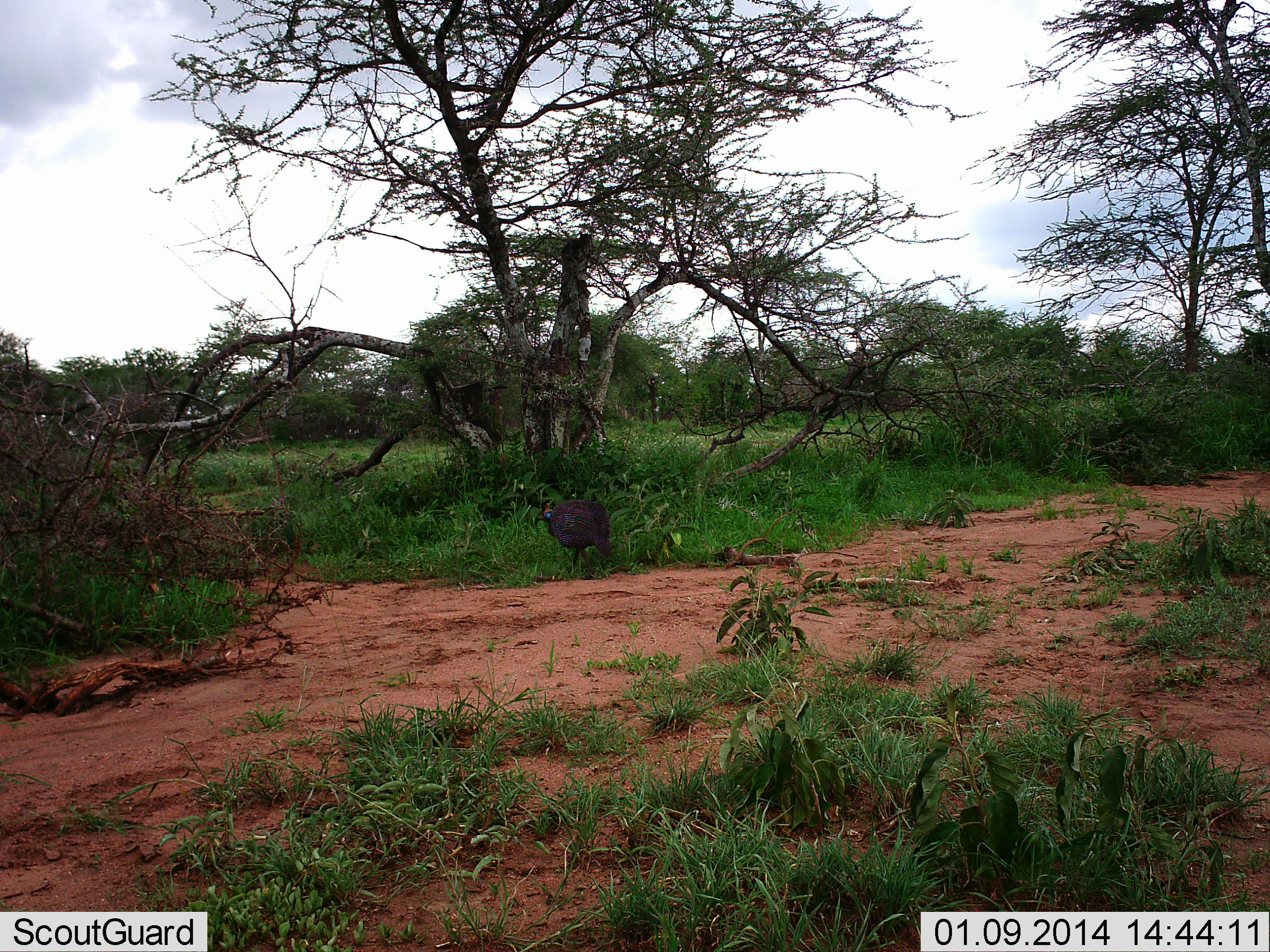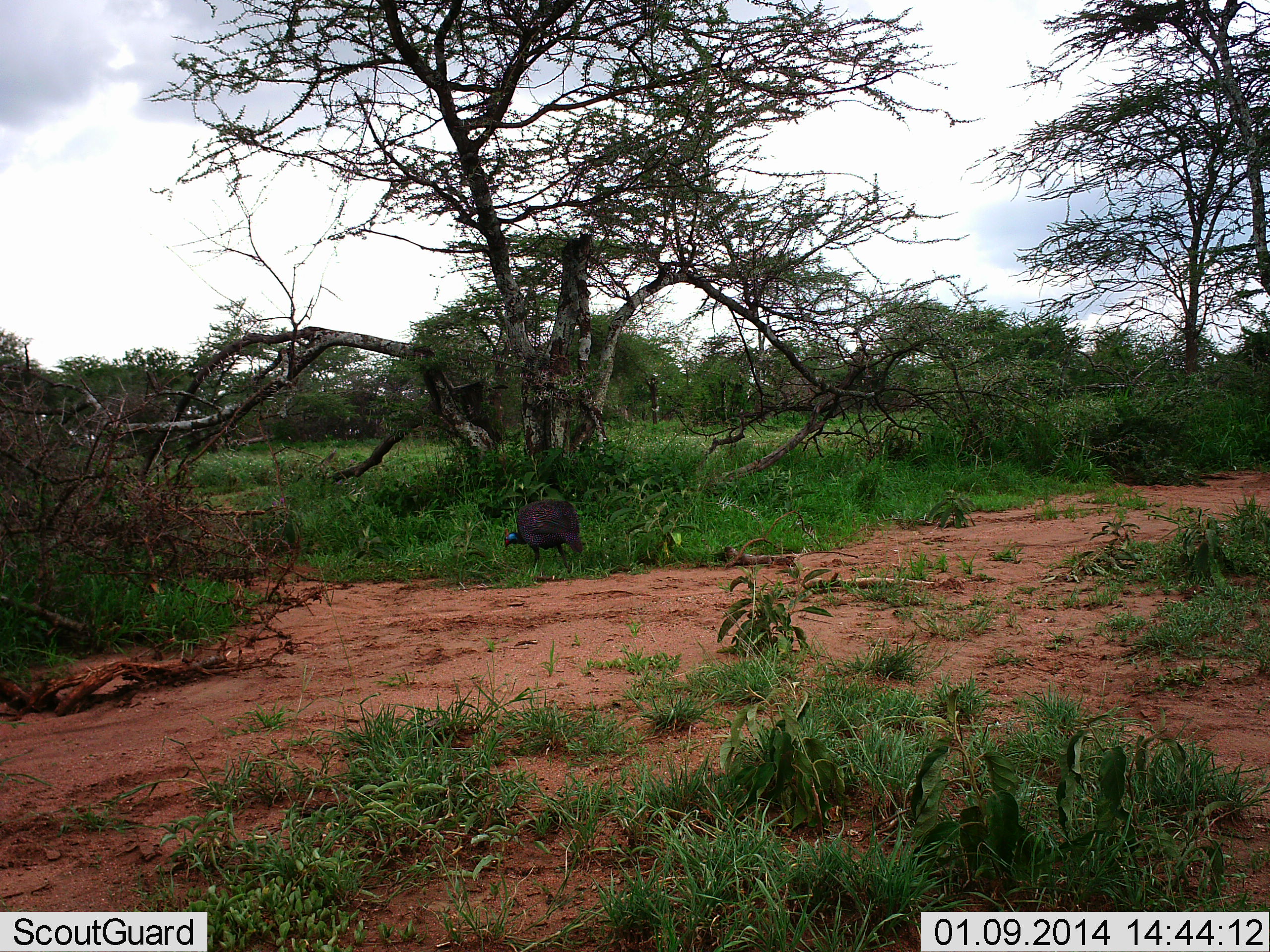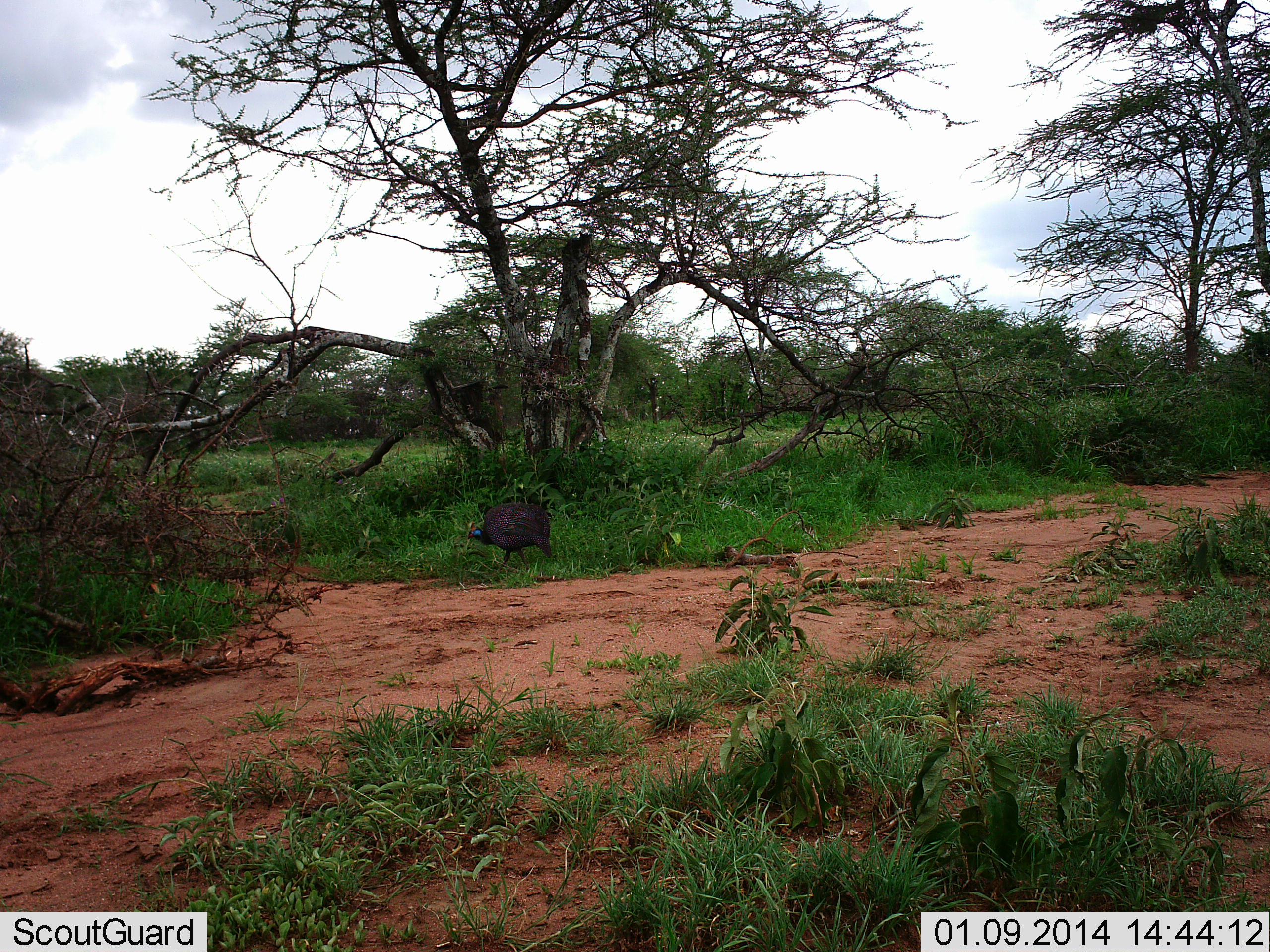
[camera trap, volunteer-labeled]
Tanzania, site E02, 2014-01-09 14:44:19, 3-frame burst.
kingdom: Animalia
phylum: Chordata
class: Aves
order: Galliformes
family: Numididae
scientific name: Numididae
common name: guinea fowl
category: guineafowl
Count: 1.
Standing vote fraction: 0%.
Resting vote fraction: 0%.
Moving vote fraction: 90%.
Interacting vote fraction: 0%.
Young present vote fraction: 0%.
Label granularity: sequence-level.